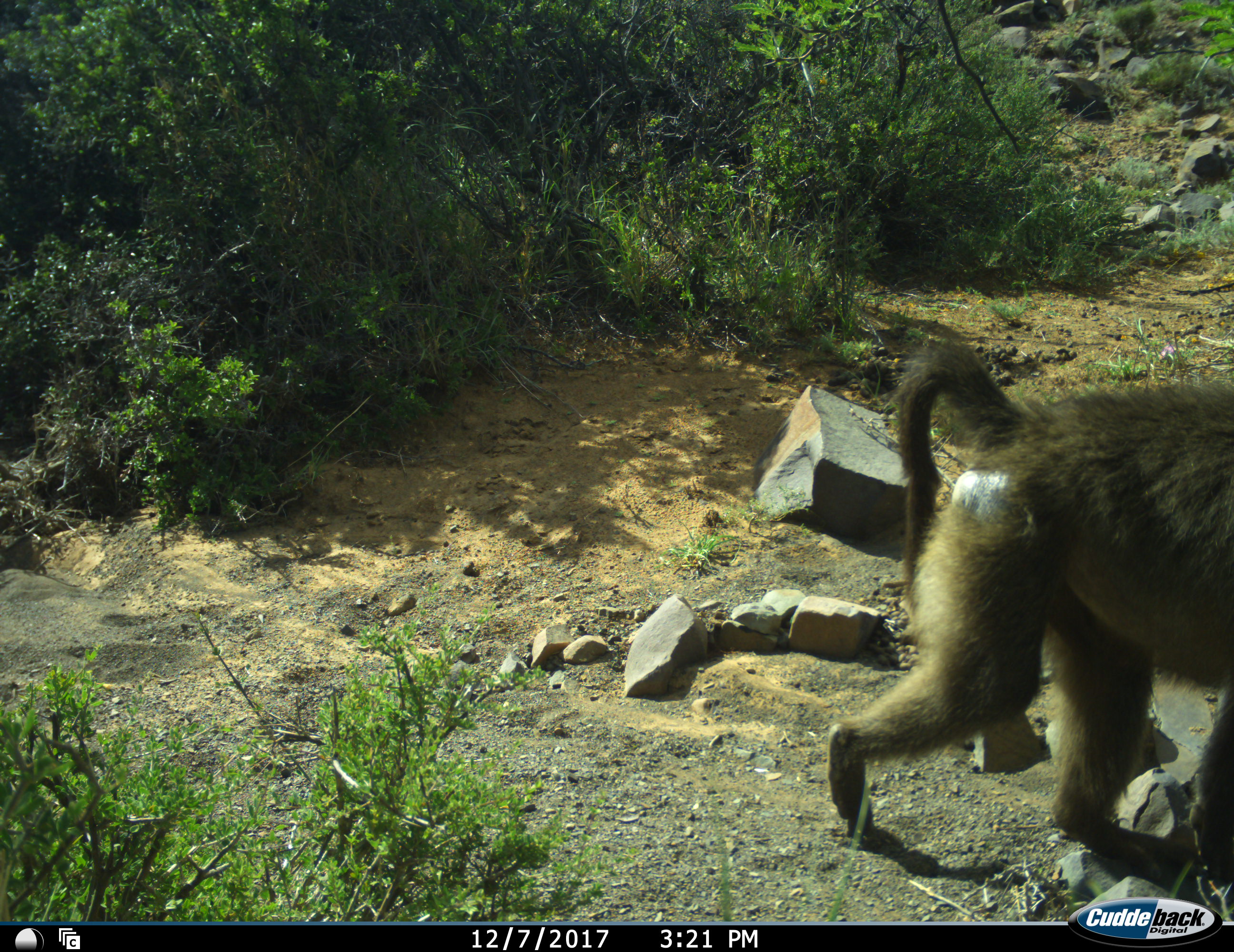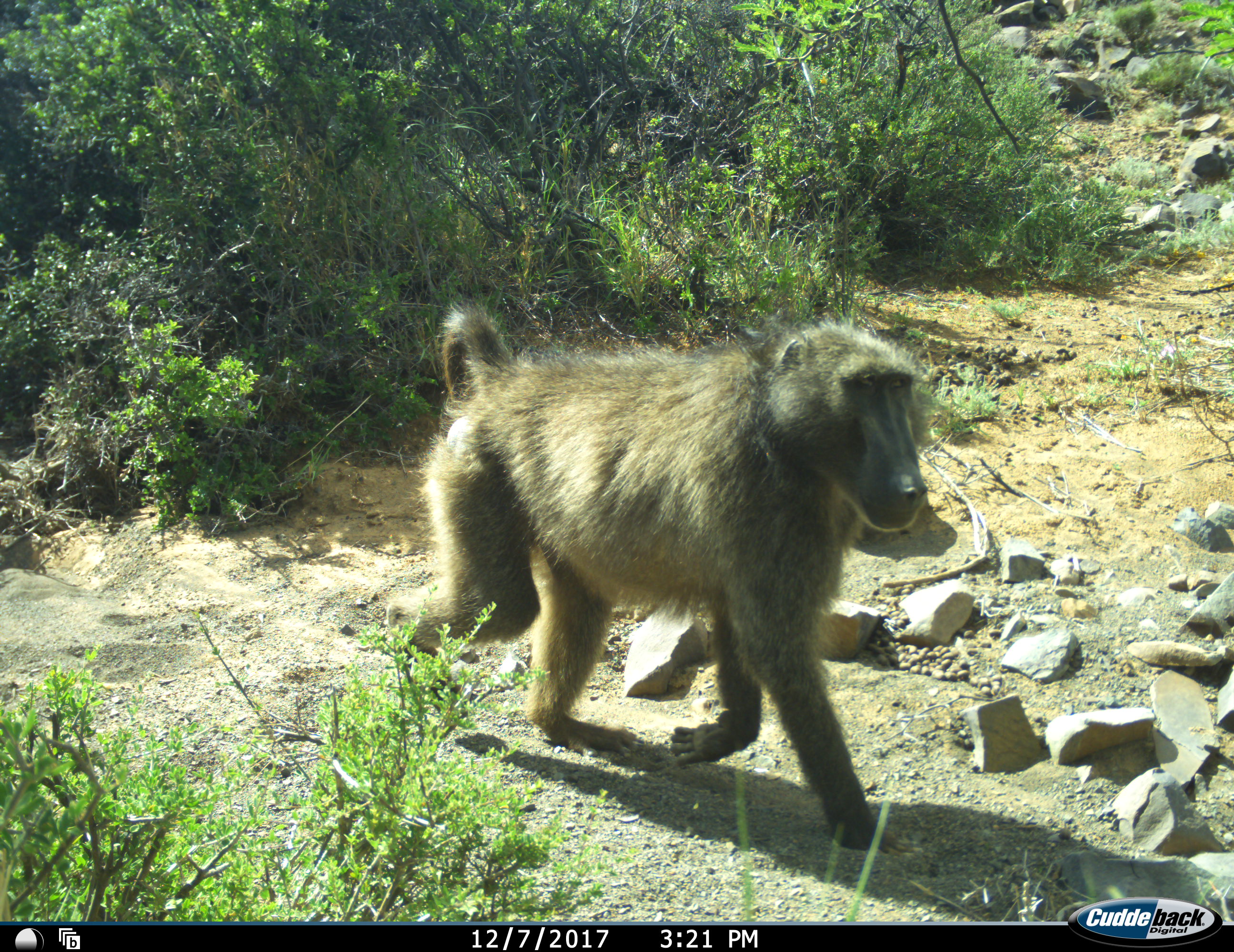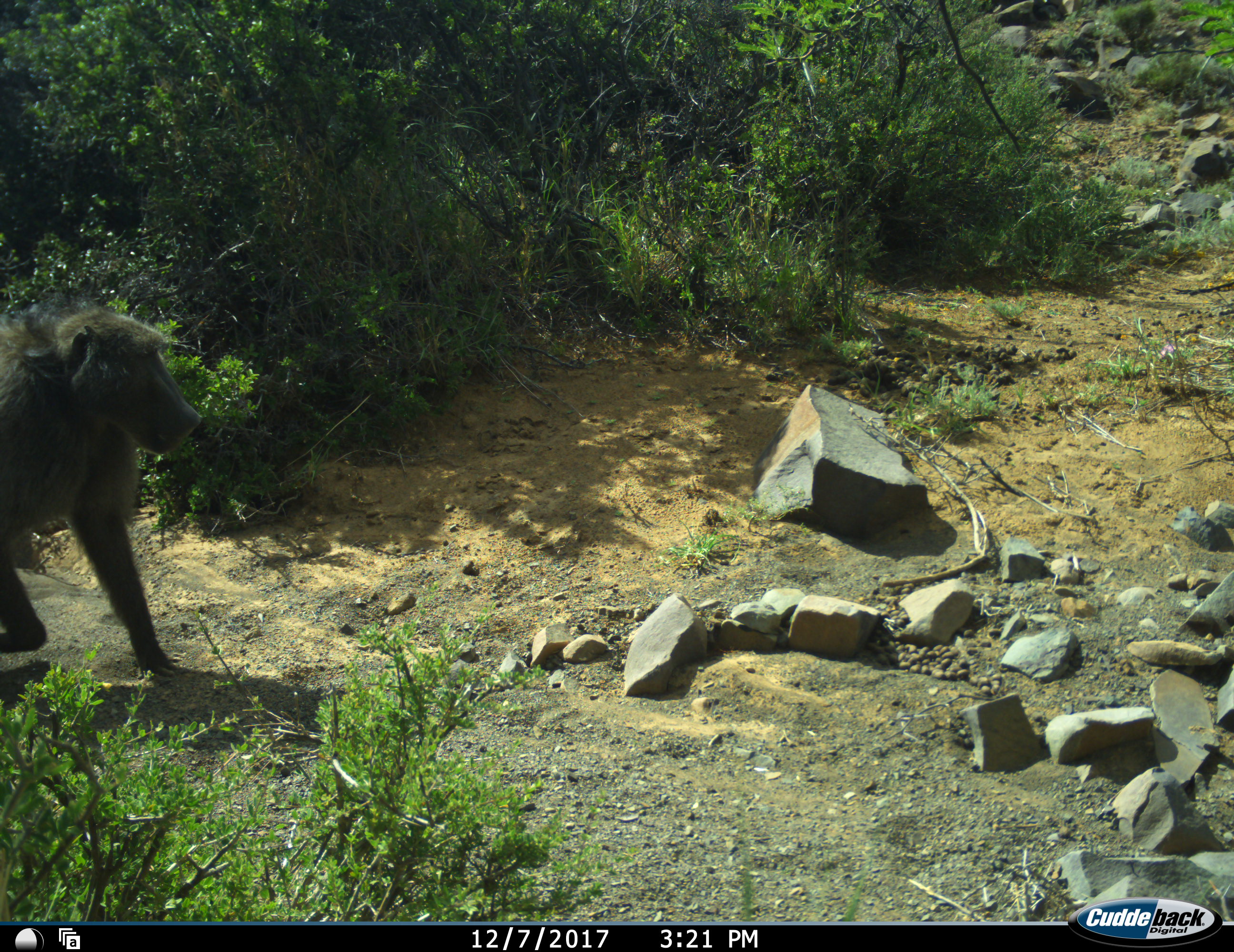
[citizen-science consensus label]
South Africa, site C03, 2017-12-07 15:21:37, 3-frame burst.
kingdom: Animalia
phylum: Chordata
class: Mammalia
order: Primates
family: Cercopithecidae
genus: Papio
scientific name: Papio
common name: baboon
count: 1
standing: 10%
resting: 0%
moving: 100%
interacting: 0%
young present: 0%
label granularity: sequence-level